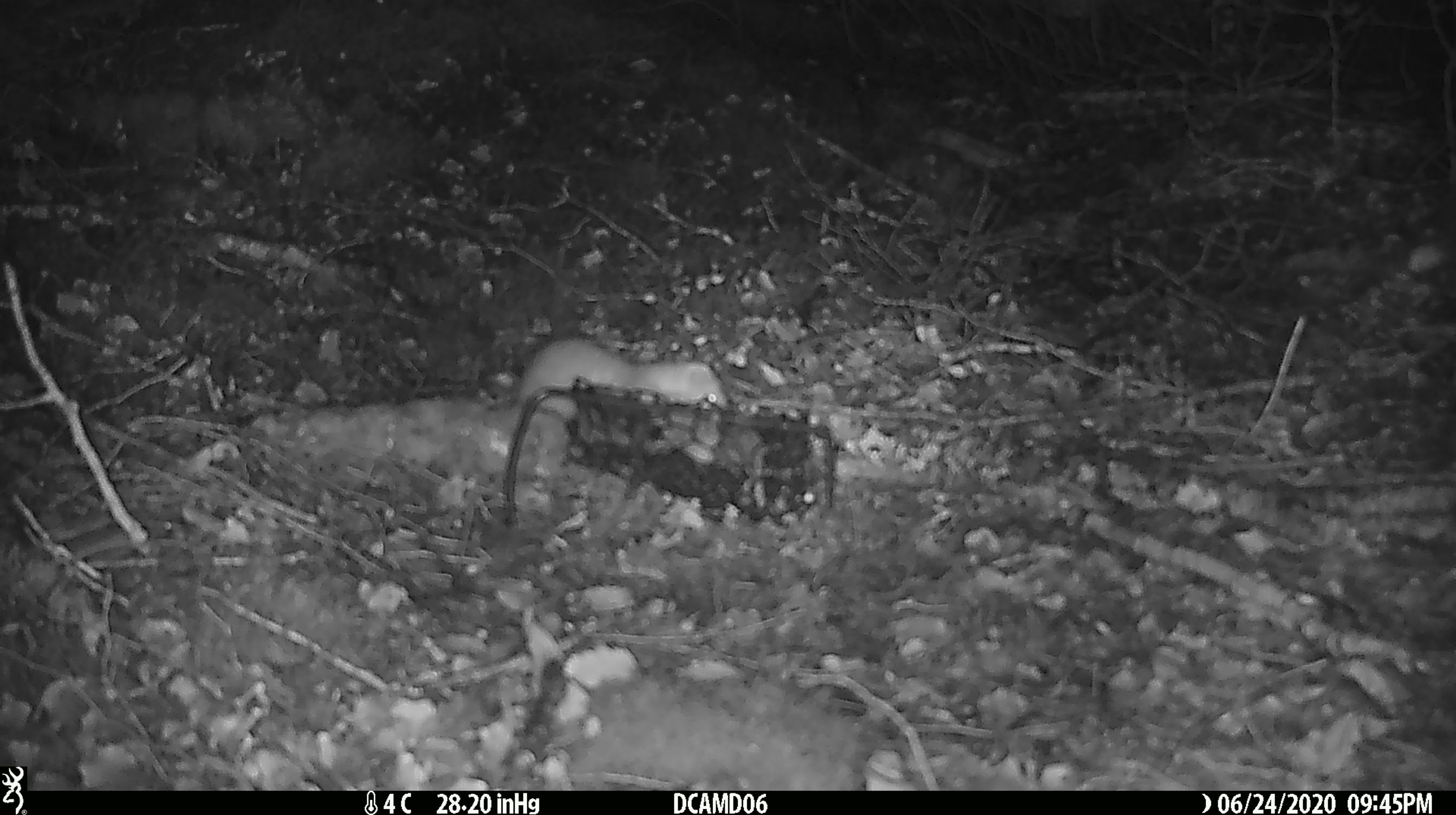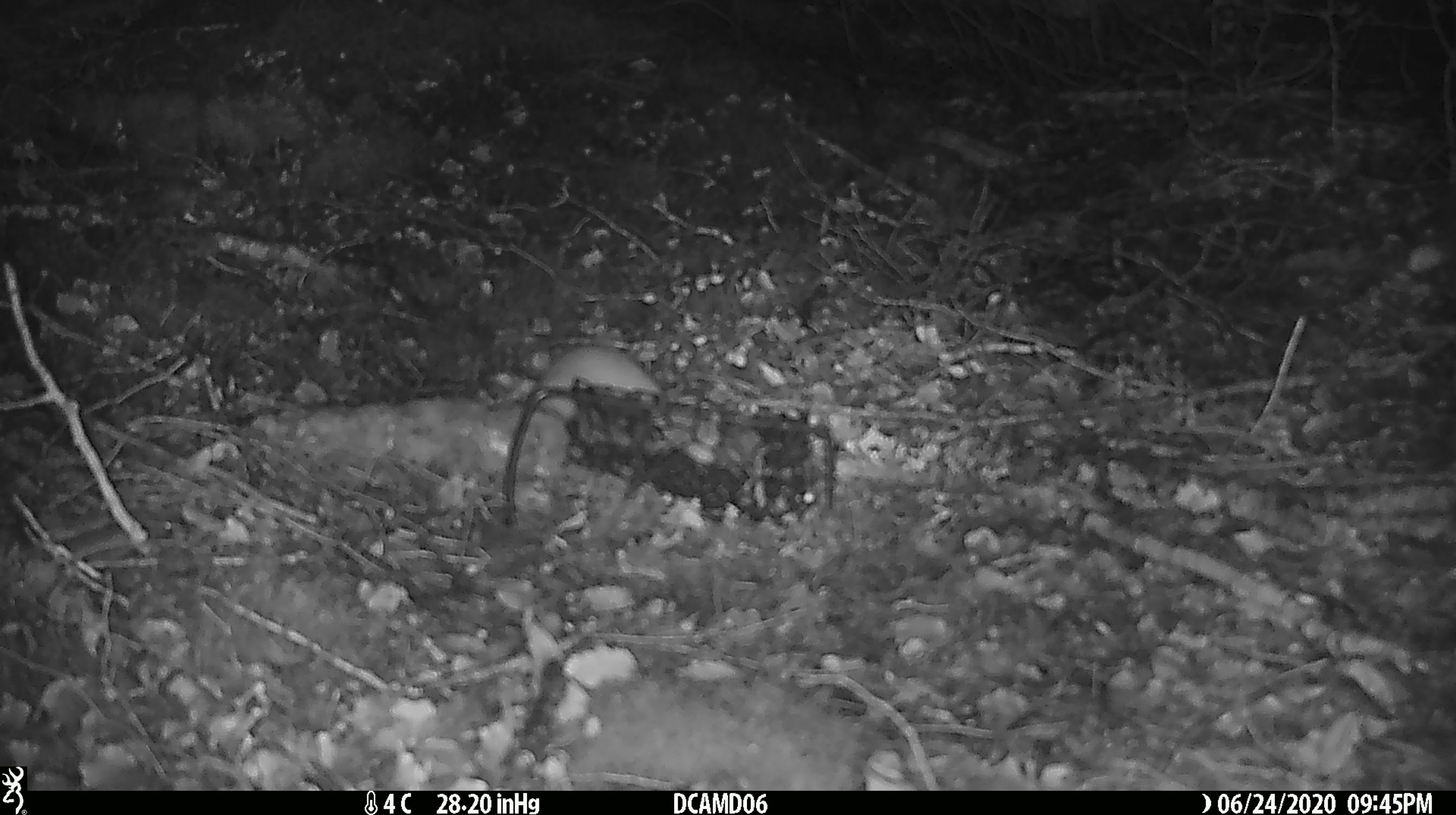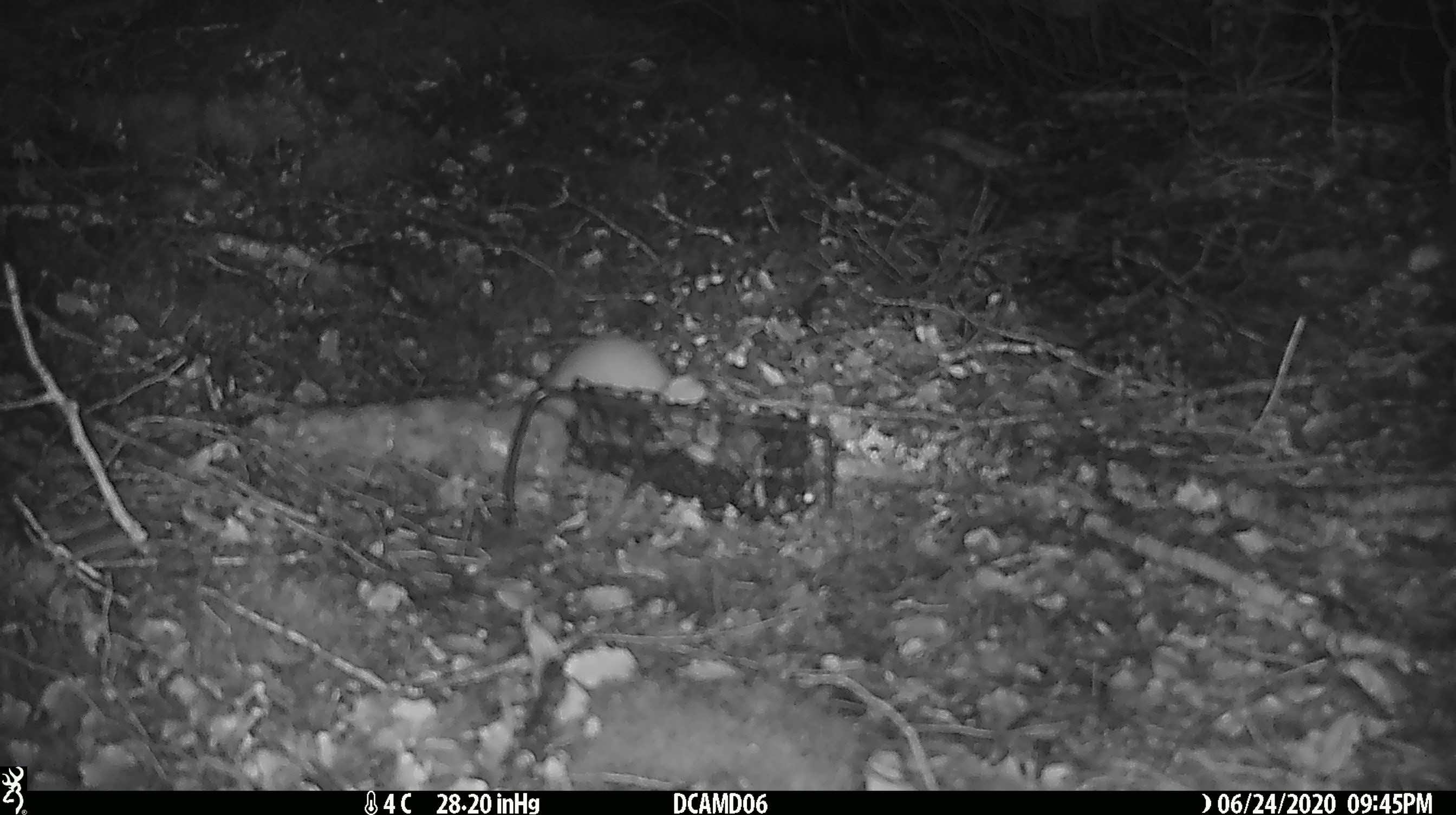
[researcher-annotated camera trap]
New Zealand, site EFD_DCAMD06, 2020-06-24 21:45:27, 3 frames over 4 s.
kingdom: Animalia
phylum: Chordata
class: Mammalia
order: Carnivora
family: Mustelidae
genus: Mustela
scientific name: Mustela nivalis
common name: least weasel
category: weasel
Weasel (least weasel) (Mustela nivalis).